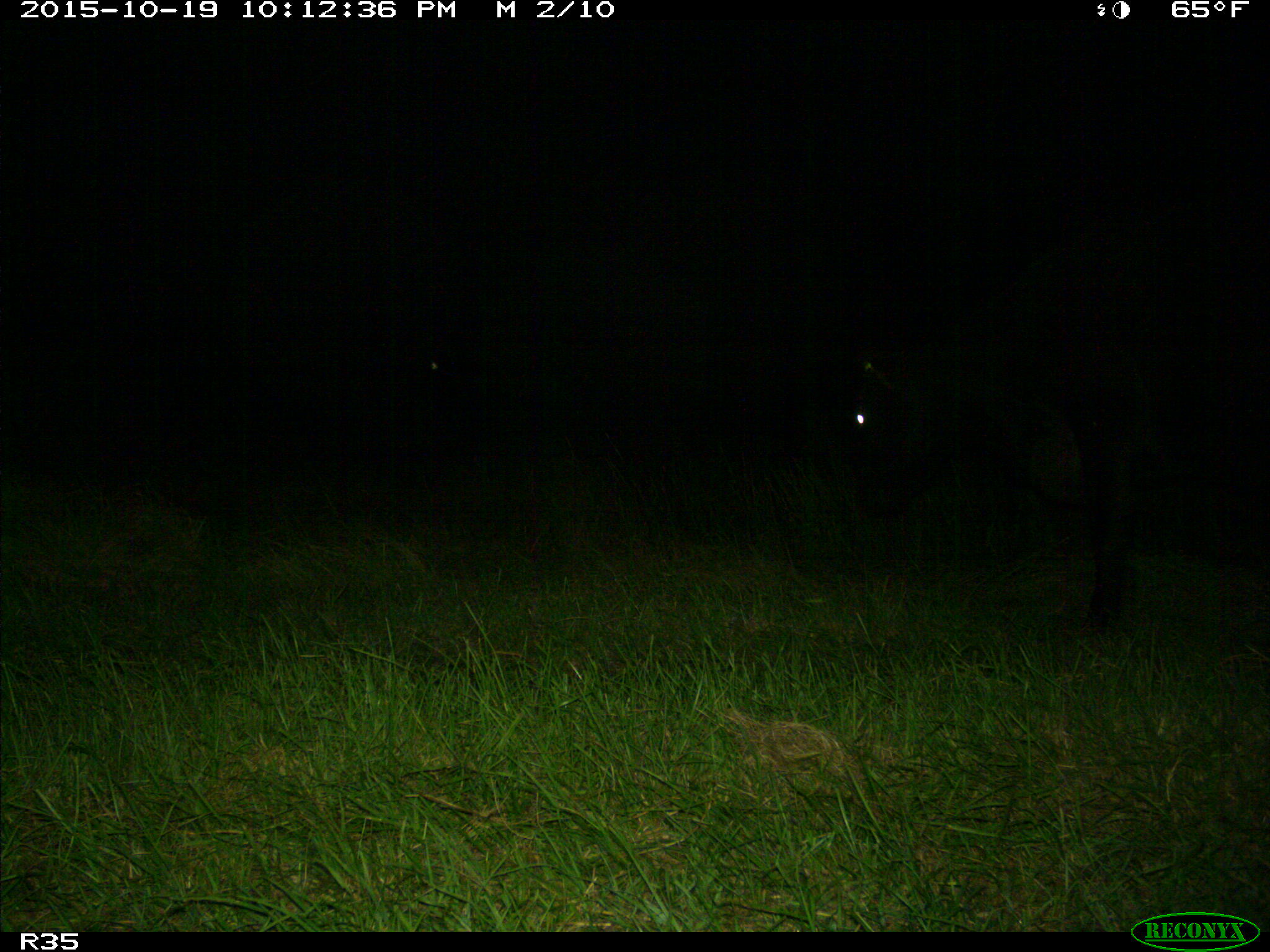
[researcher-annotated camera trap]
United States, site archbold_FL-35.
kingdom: Animalia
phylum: Chordata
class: Mammalia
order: Artiodactyla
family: Bovidae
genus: Bos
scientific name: Bos taurus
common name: domestic cow